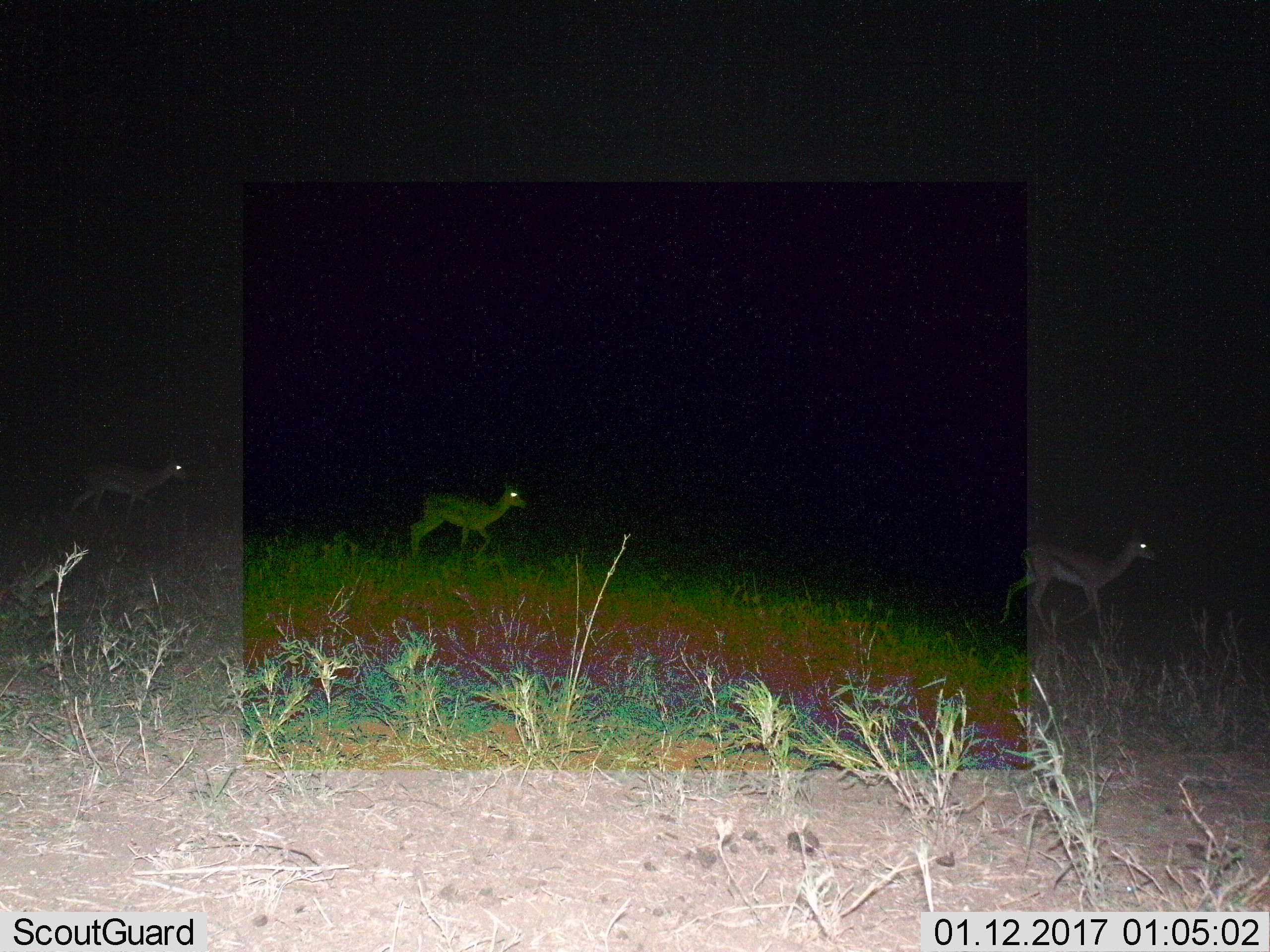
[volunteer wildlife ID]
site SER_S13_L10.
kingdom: Animalia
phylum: Chordata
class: Mammalia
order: Artiodactyla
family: Bovidae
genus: Eudorcas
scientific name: Eudorcas thomsonii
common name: thomson's gazelle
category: gazellethomsons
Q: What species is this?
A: Gazellethomsons (thomson's gazelle) (Eudorcas thomsonii).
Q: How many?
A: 3.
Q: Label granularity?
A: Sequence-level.